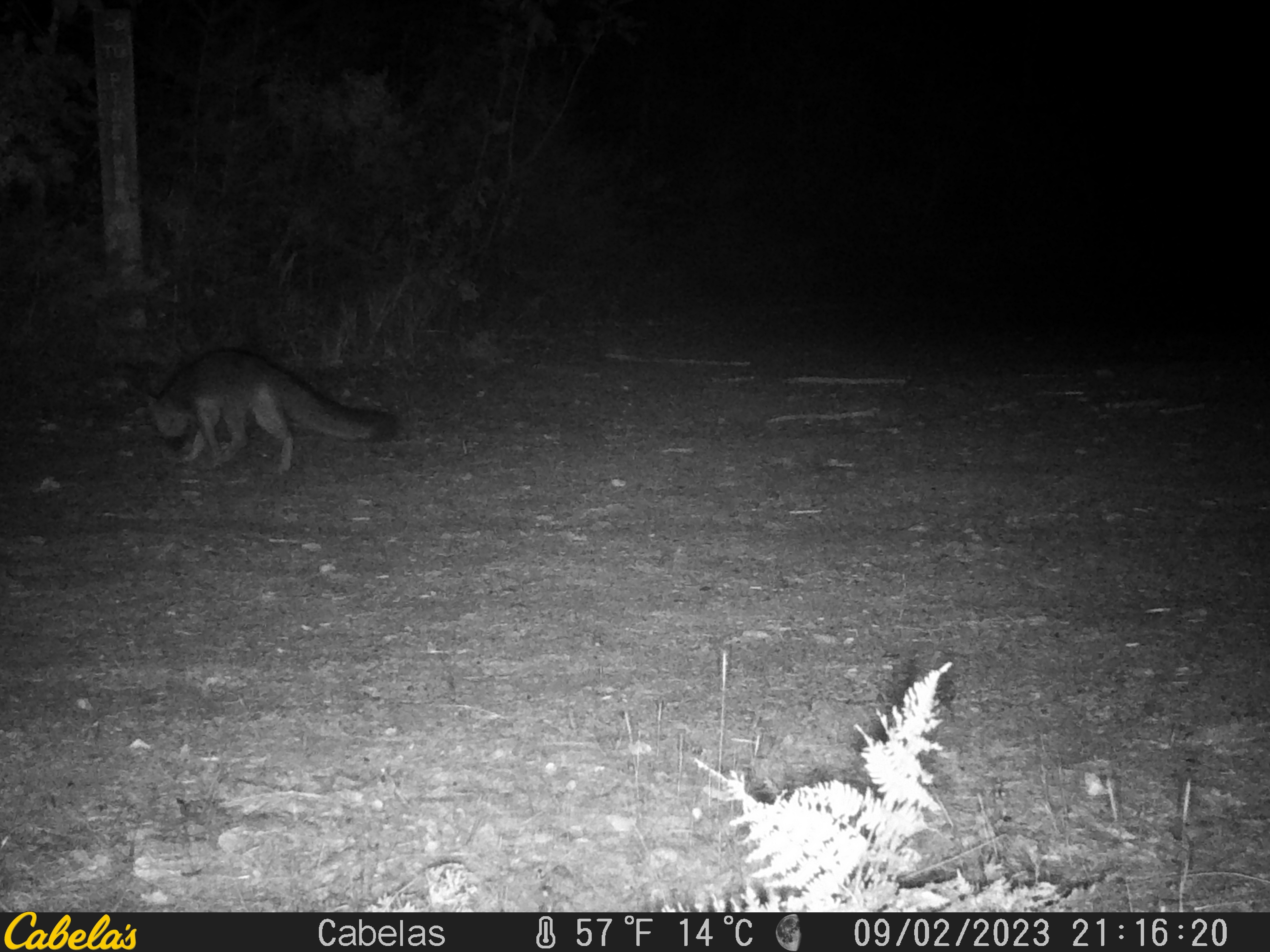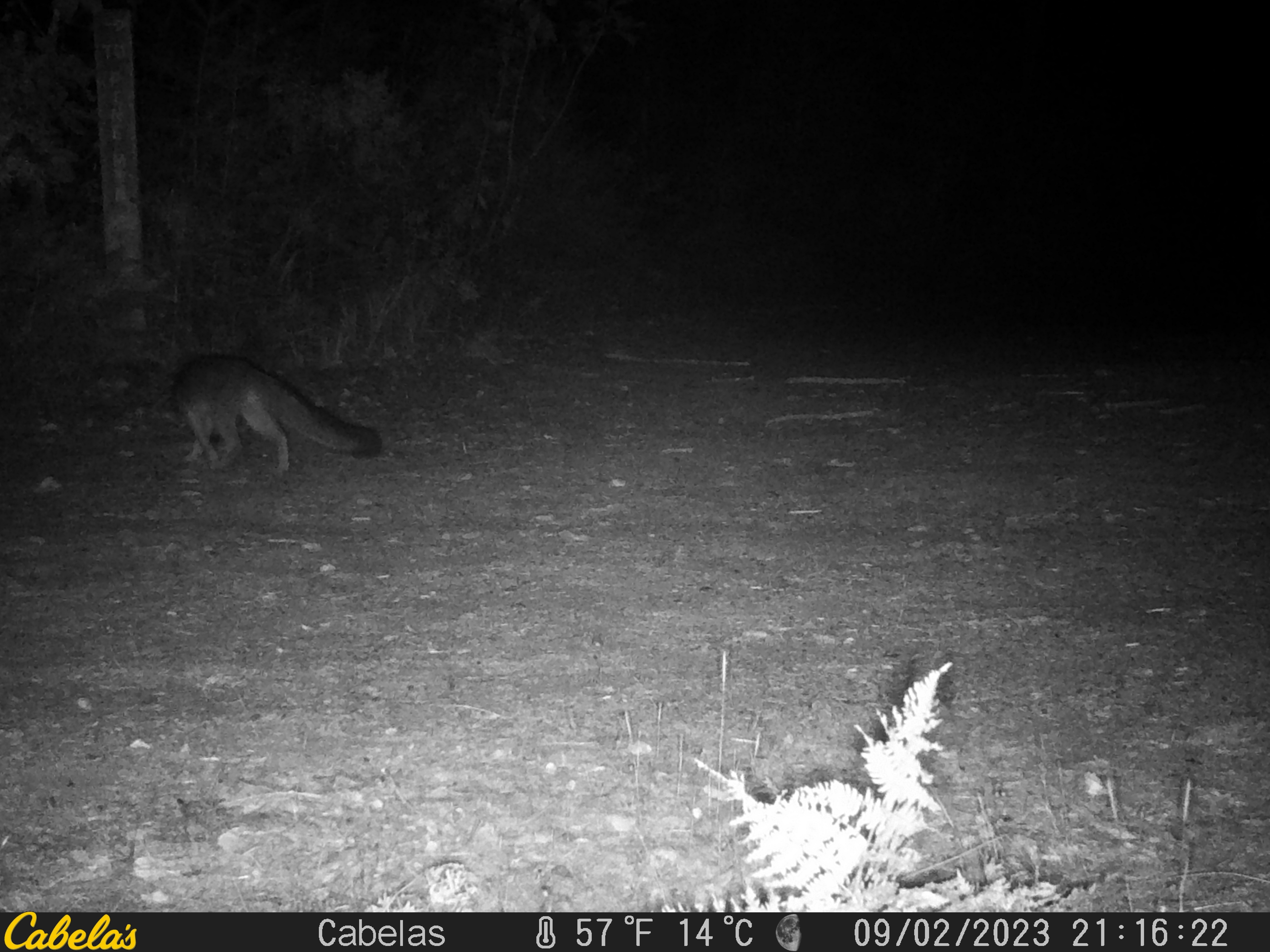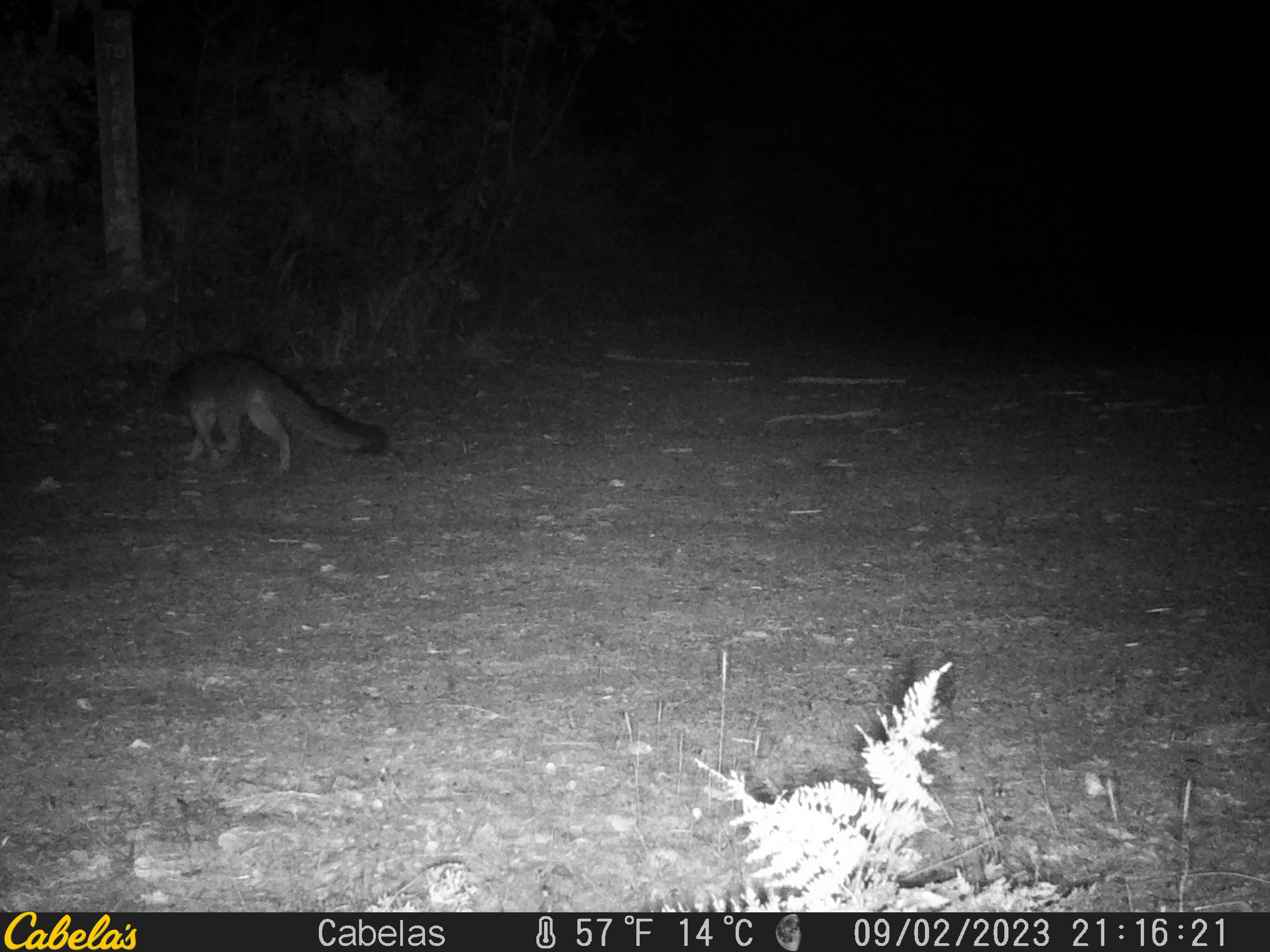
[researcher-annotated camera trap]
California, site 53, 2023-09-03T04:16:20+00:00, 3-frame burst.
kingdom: Animalia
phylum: Chordata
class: Mammalia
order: Carnivora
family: Canidae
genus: Urocyon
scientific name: Urocyon cinereoargenteus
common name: gray fox